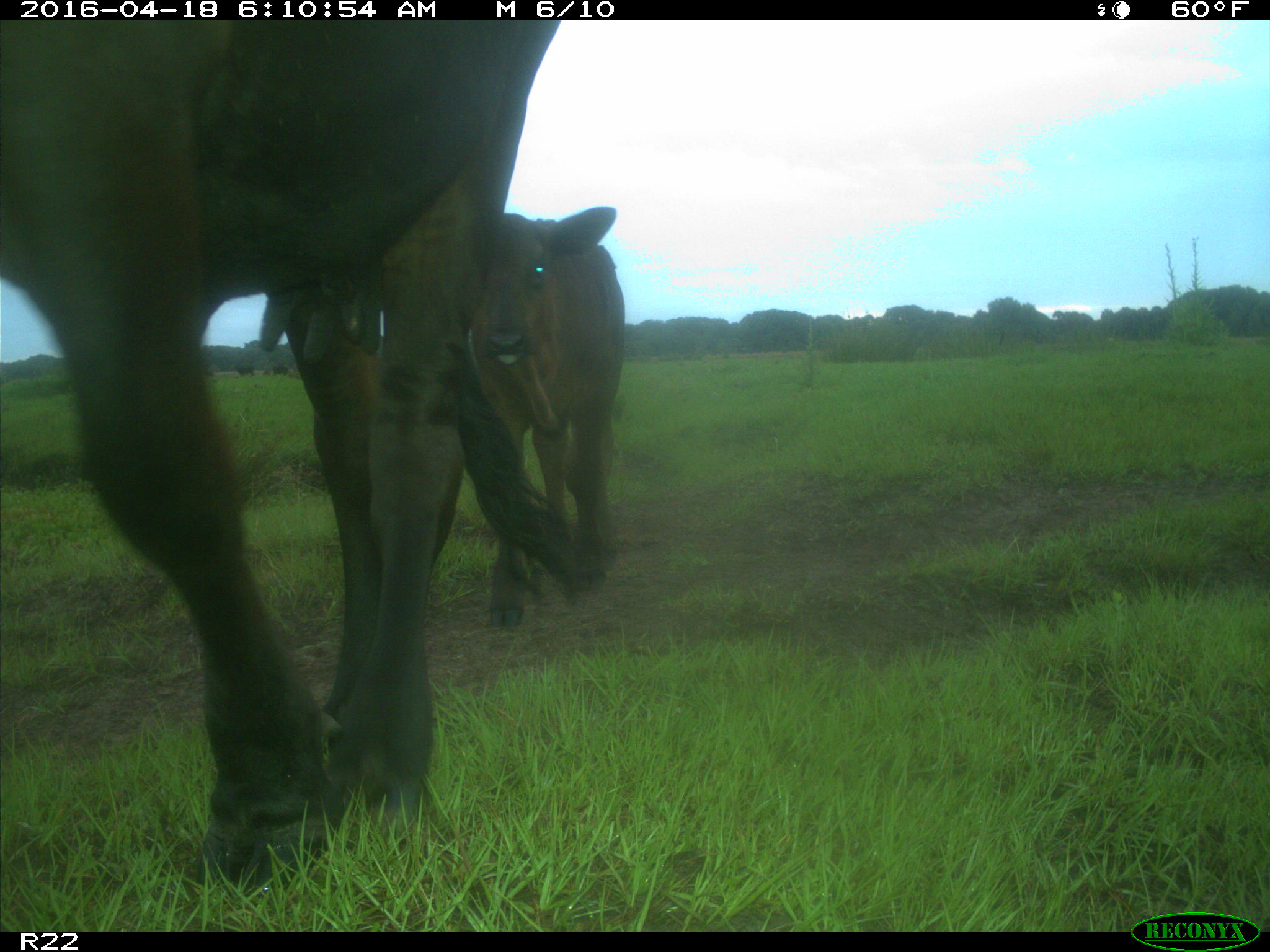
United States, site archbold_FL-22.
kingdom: Animalia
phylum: Chordata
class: Mammalia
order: Artiodactyla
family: Bovidae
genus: Bos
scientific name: Bos taurus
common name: domestic cow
Bos taurus (domestic cow).